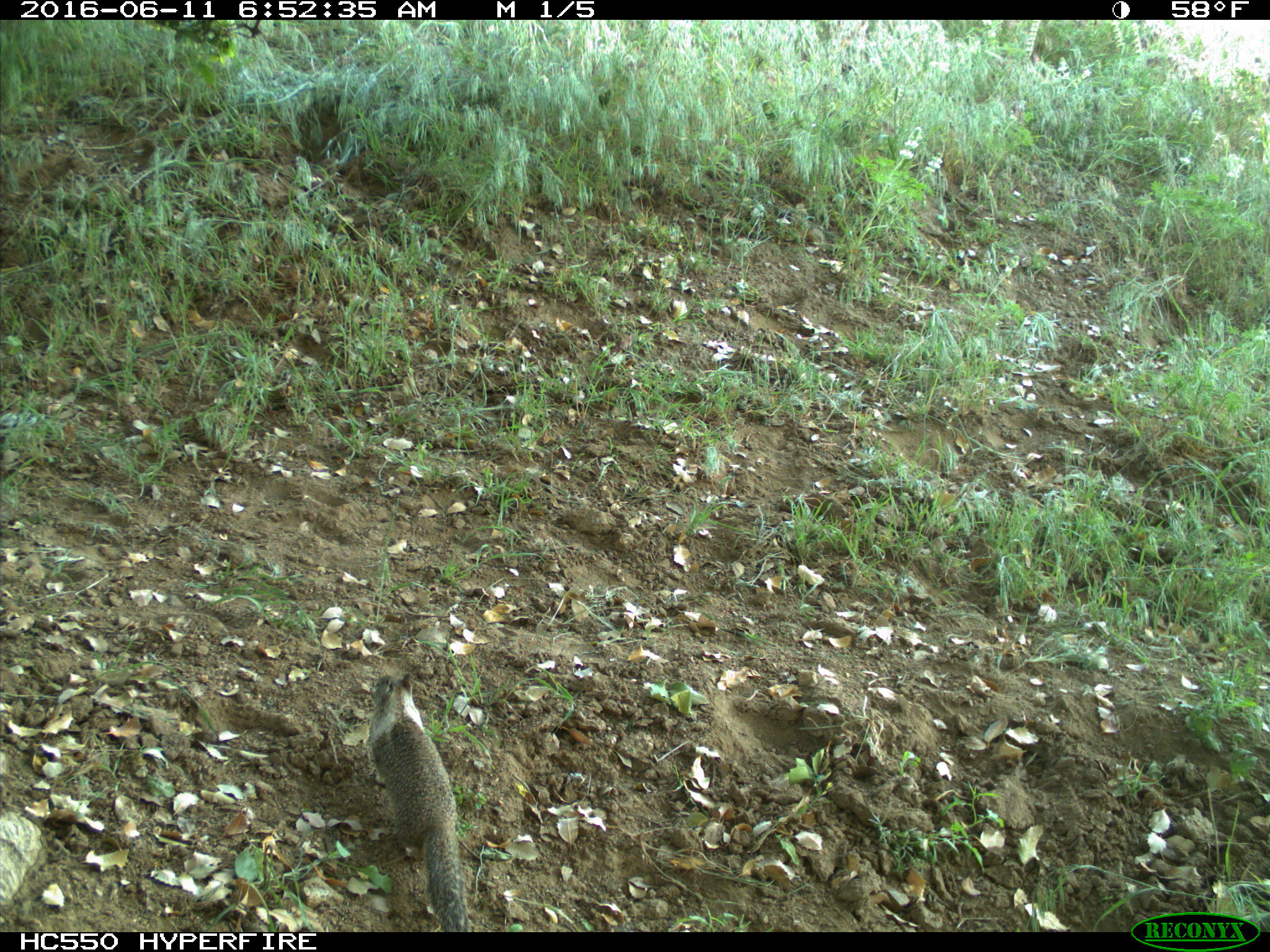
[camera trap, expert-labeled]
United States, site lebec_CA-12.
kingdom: Animalia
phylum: Chordata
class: Mammalia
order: Rodentia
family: Sciuridae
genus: Otospermophilus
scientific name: Otospermophilus beecheyi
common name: california ground squirrel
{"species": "Otospermophilus beecheyi (california ground squirrel)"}